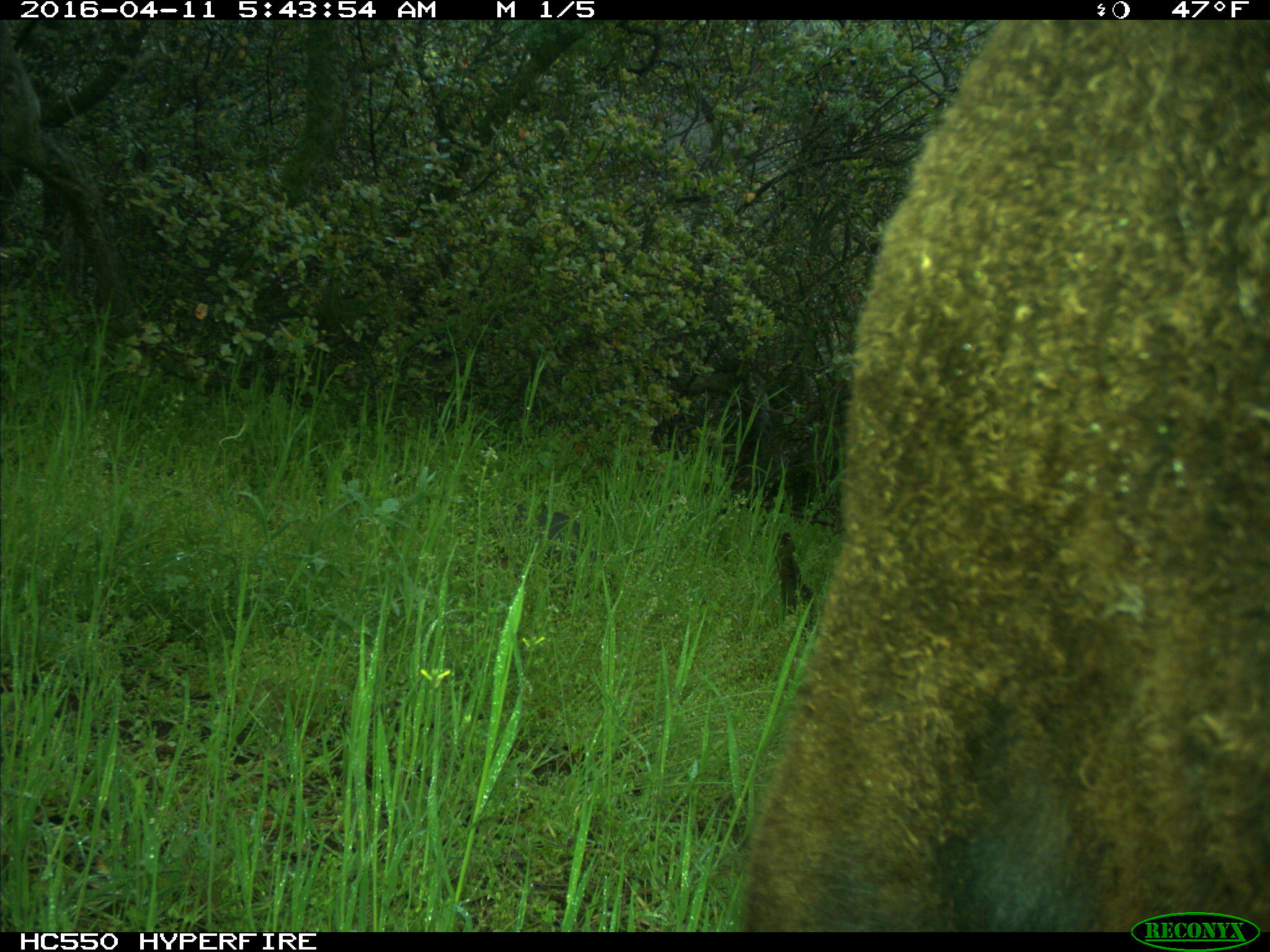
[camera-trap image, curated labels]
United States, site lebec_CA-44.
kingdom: Animalia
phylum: Chordata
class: Mammalia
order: Artiodactyla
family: Bovidae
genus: Bos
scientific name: Bos taurus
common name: domestic cow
Bos taurus (domestic cow).